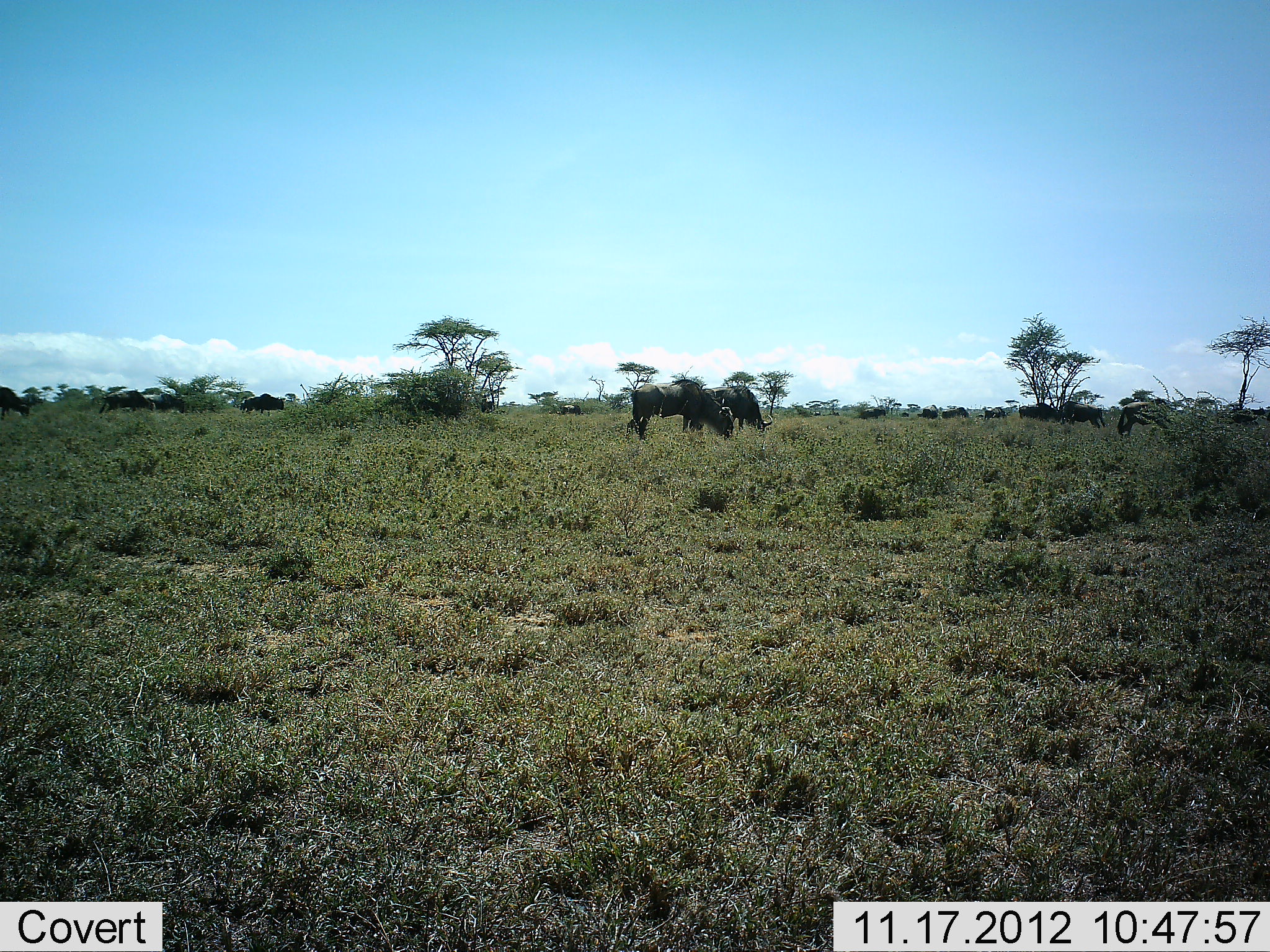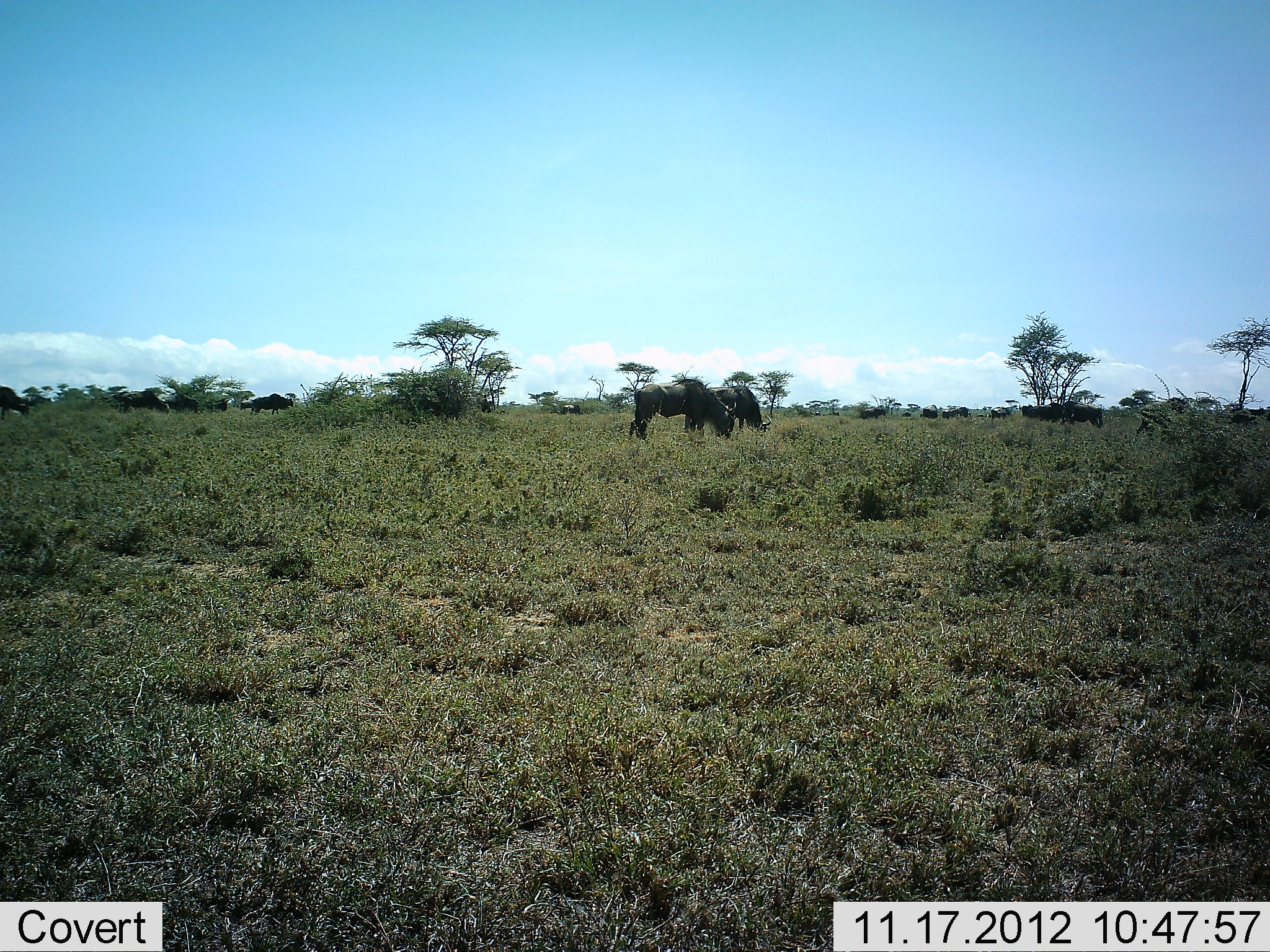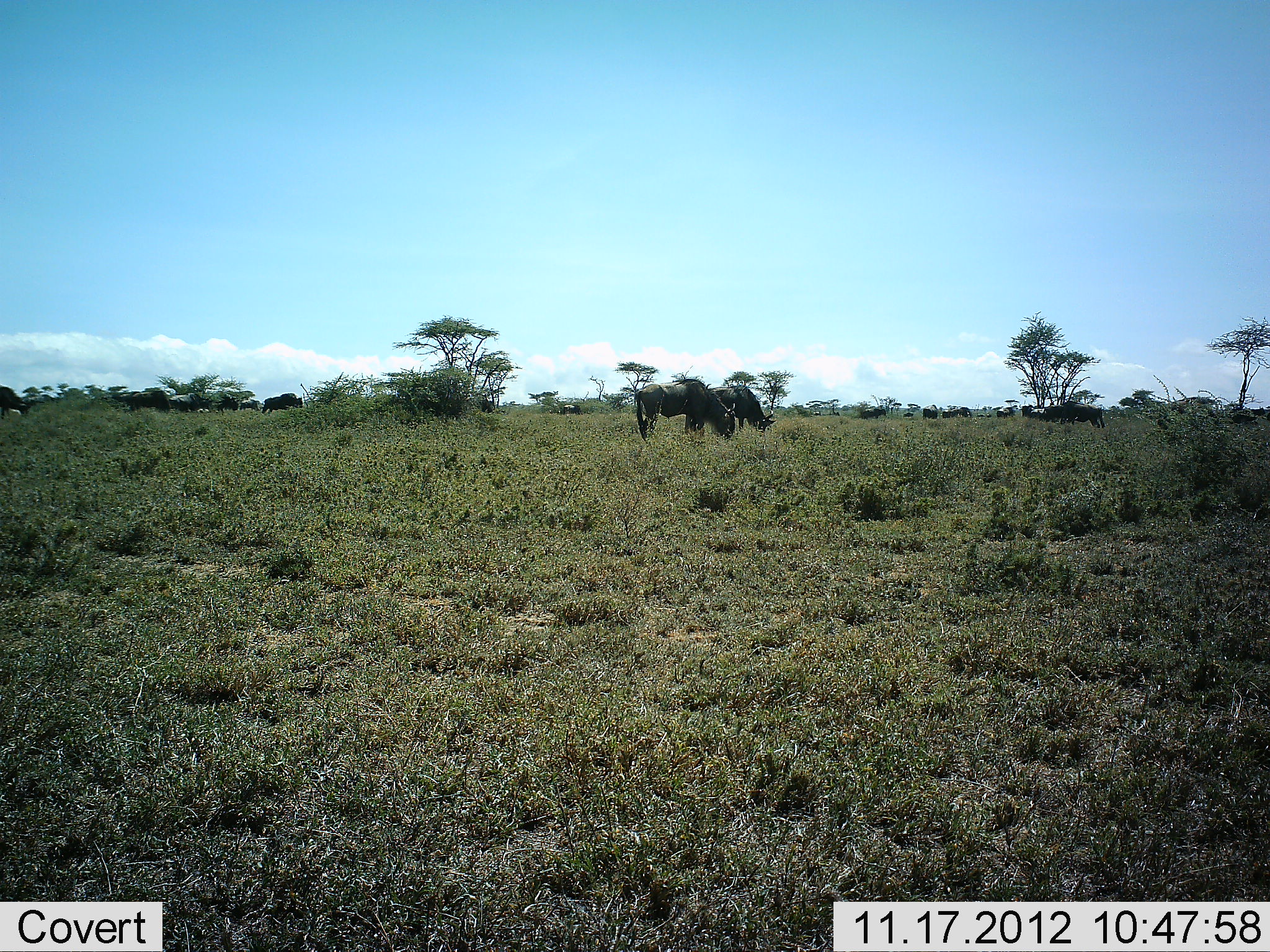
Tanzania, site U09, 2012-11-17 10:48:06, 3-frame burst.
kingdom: Animalia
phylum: Chordata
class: Mammalia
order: Artiodactyla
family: Bovidae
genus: Connochaetes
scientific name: Connochaetes taurinus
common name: blue wildebeest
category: wildebeest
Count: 11-50.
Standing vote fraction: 18%.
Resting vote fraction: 0%.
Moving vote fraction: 55%.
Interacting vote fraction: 0%.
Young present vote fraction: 0%.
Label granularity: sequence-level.